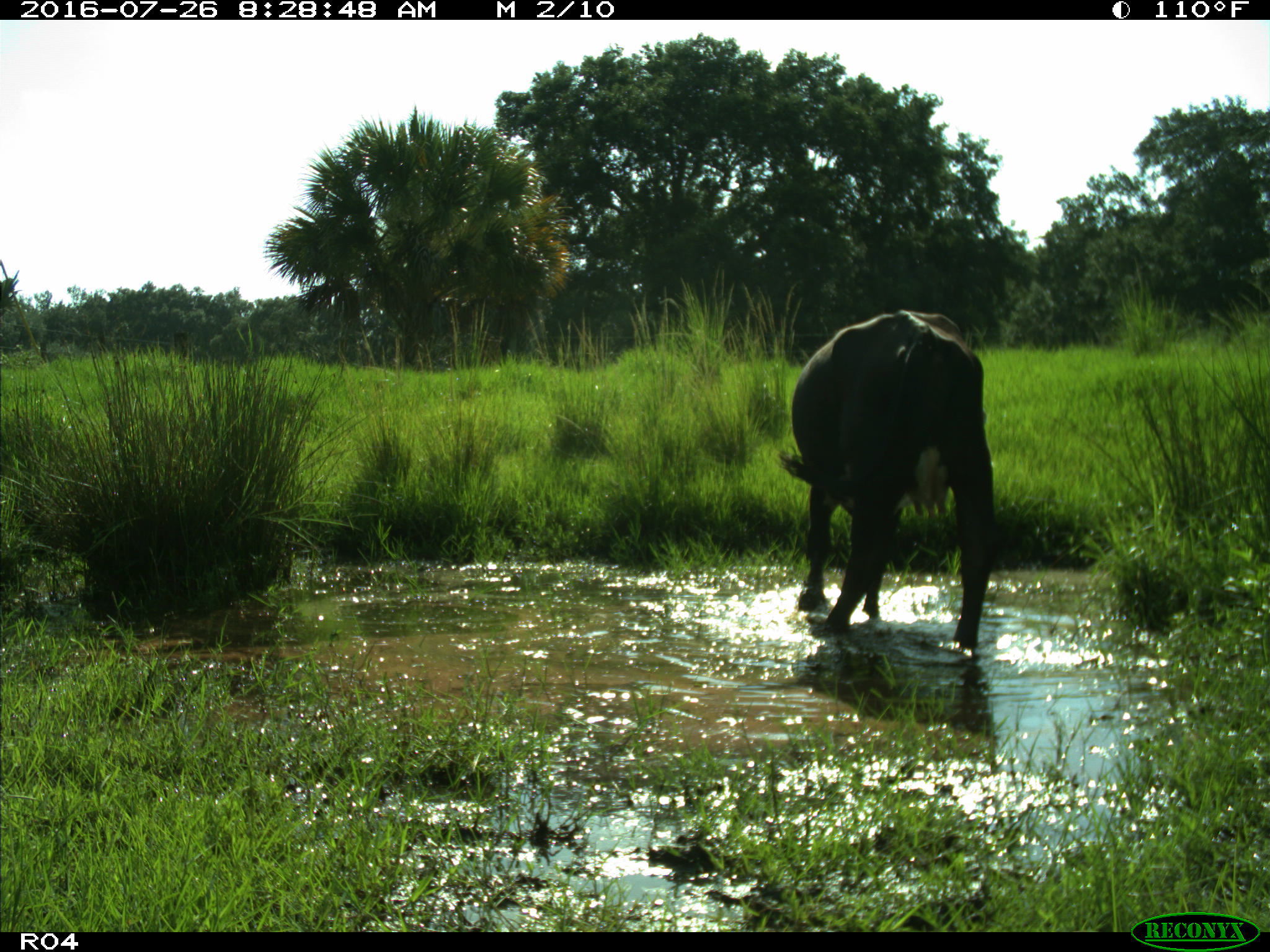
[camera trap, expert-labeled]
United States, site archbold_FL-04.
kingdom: Animalia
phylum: Chordata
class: Mammalia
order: Artiodactyla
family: Bovidae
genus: Bos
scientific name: Bos taurus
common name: domestic cow